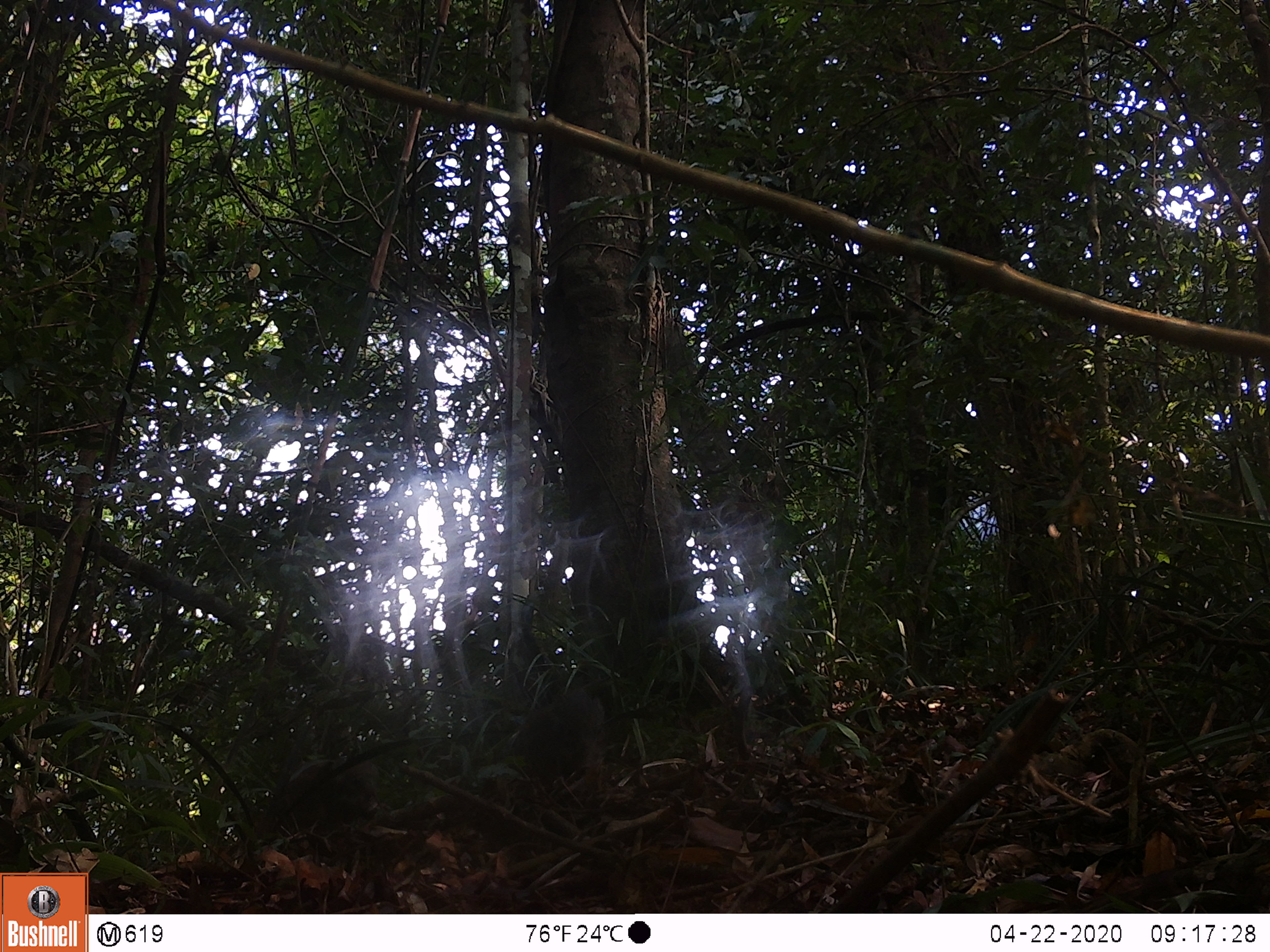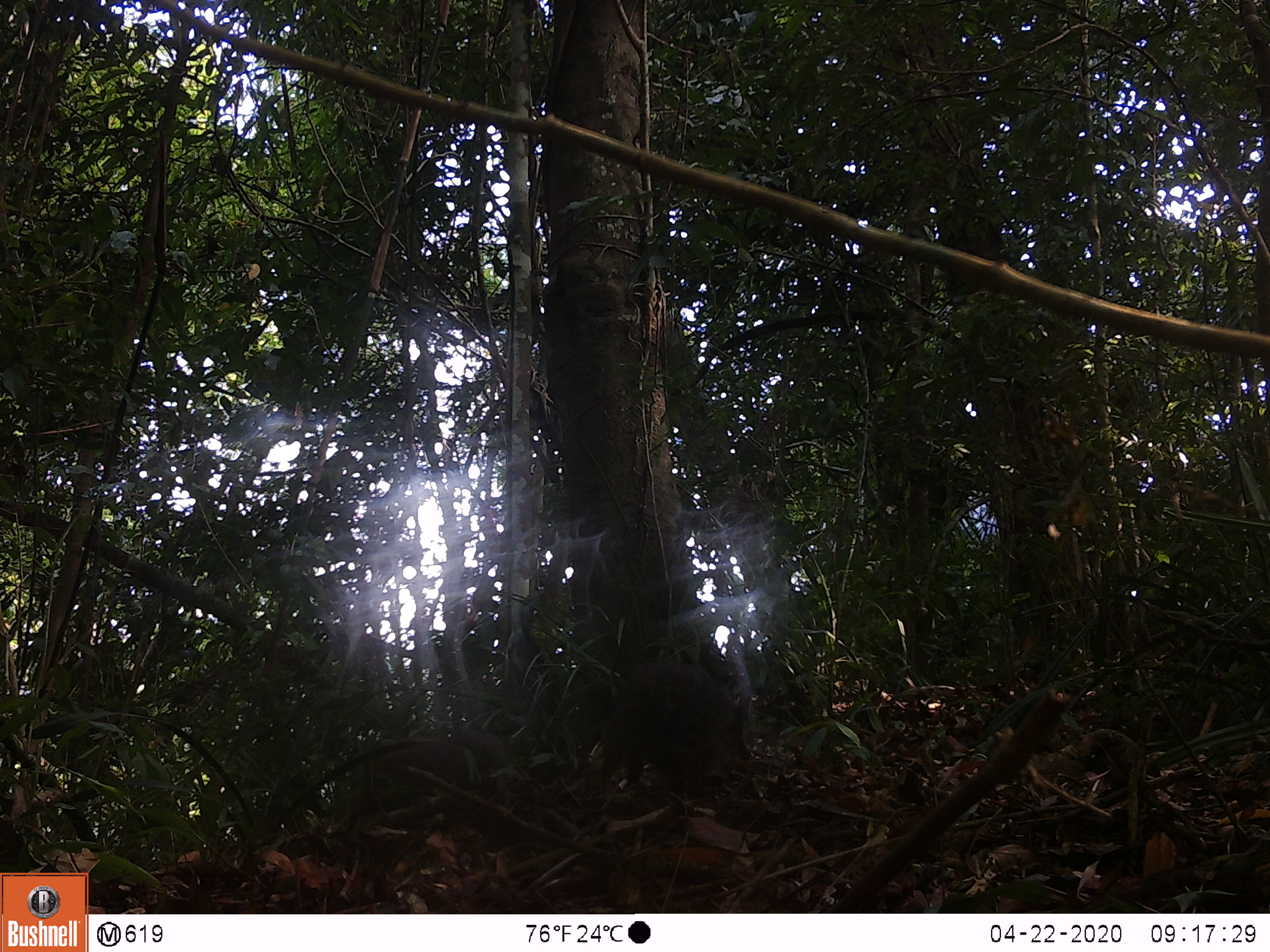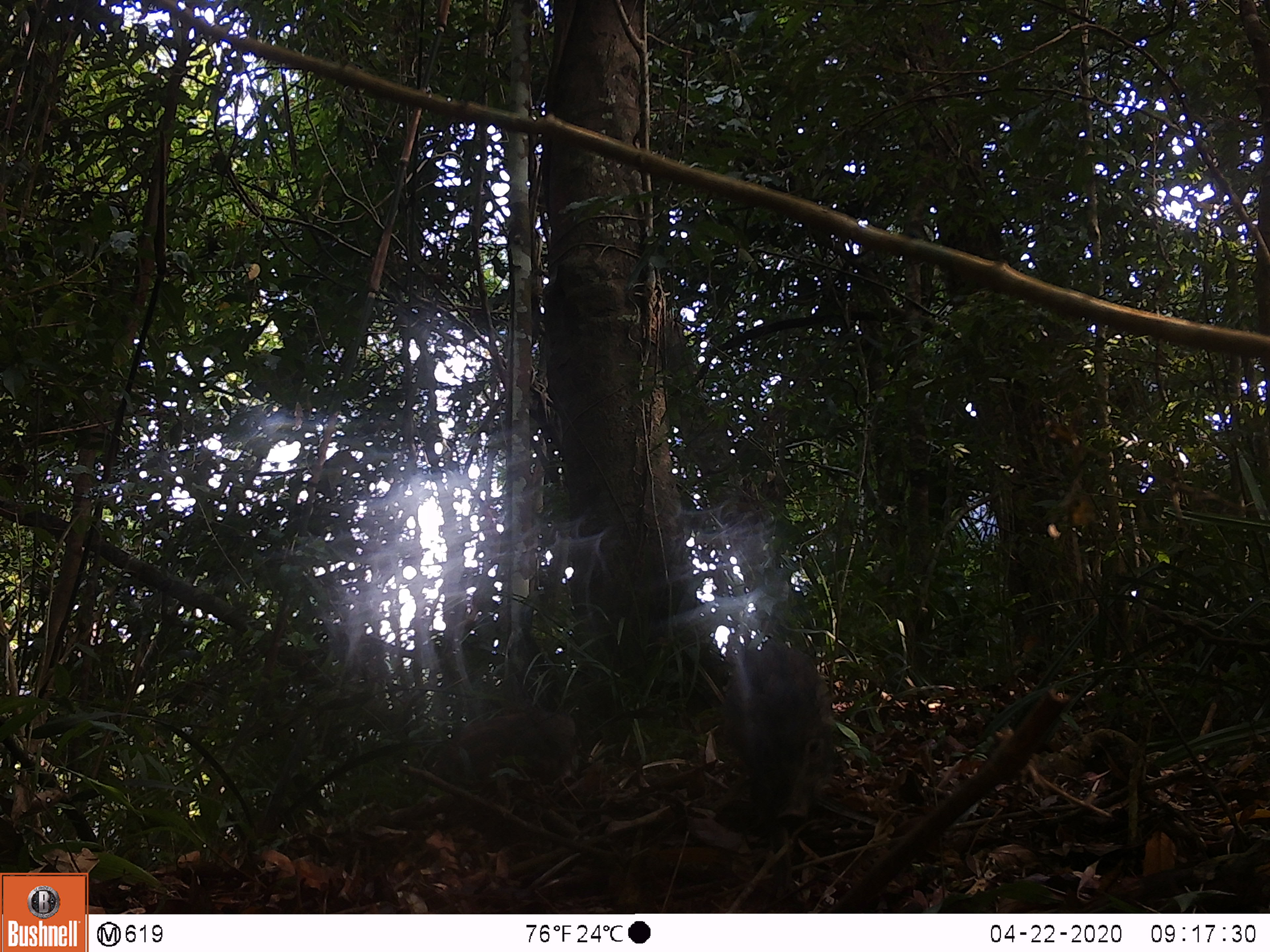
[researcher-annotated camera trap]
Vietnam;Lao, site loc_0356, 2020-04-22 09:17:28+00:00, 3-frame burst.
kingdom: Animalia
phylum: Chordata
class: Mammalia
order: Artiodactyla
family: Suidae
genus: Sus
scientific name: Sus scrofa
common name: eurasian wild pig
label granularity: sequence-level